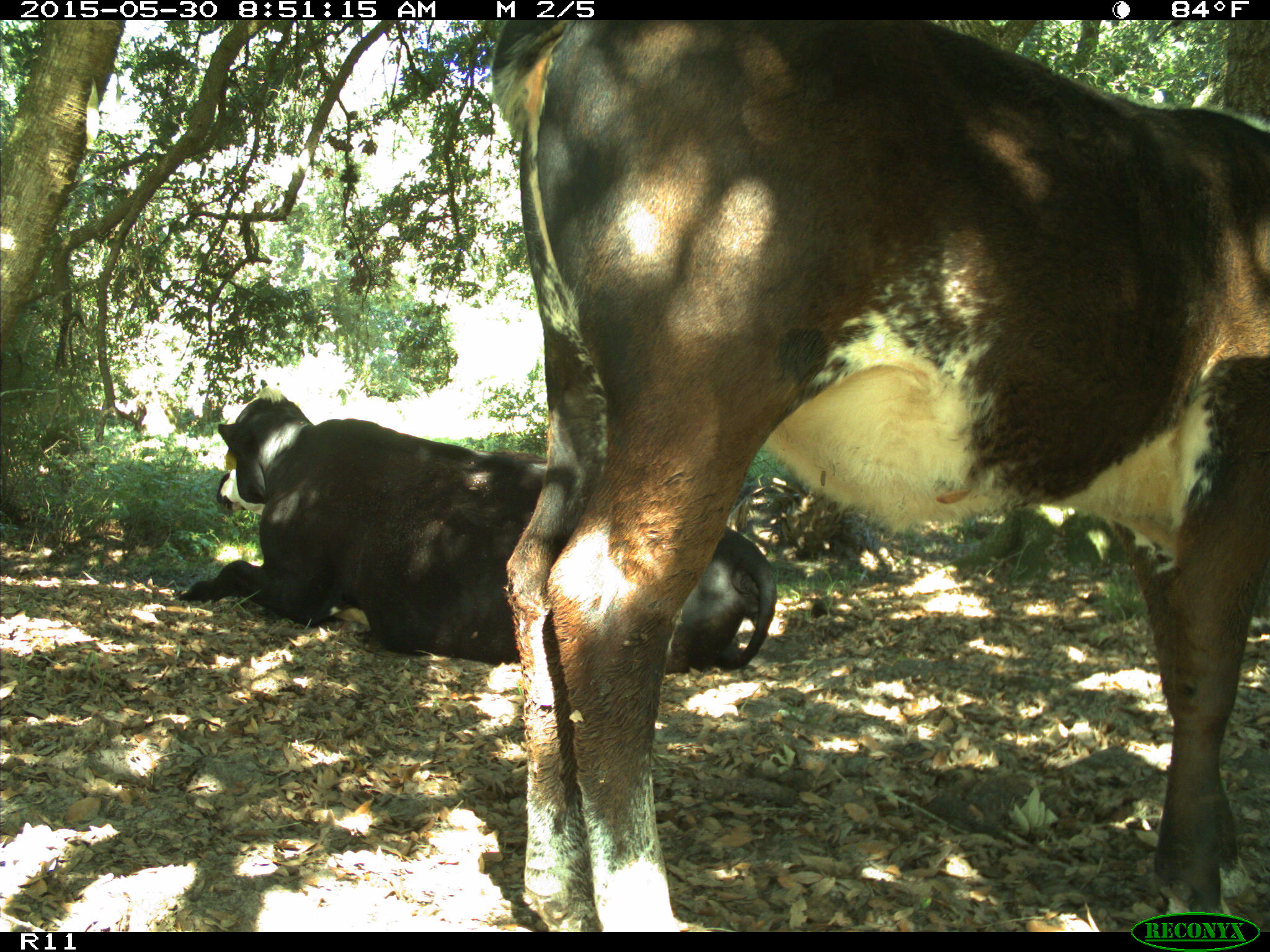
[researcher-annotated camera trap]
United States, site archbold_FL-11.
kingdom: Animalia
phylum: Chordata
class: Mammalia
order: Artiodactyla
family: Bovidae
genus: Bos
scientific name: Bos taurus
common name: domestic cow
Bos taurus (domestic cow).